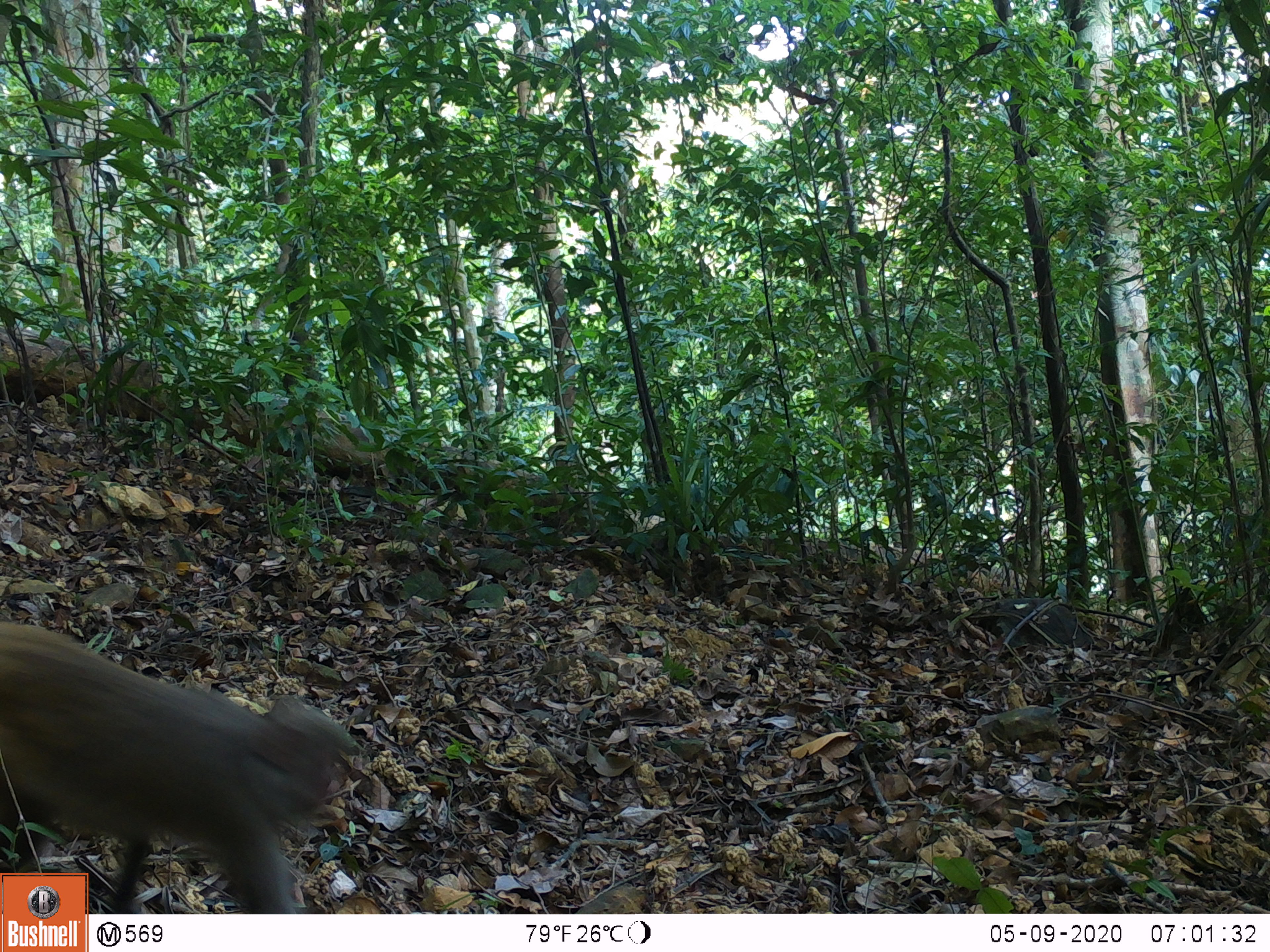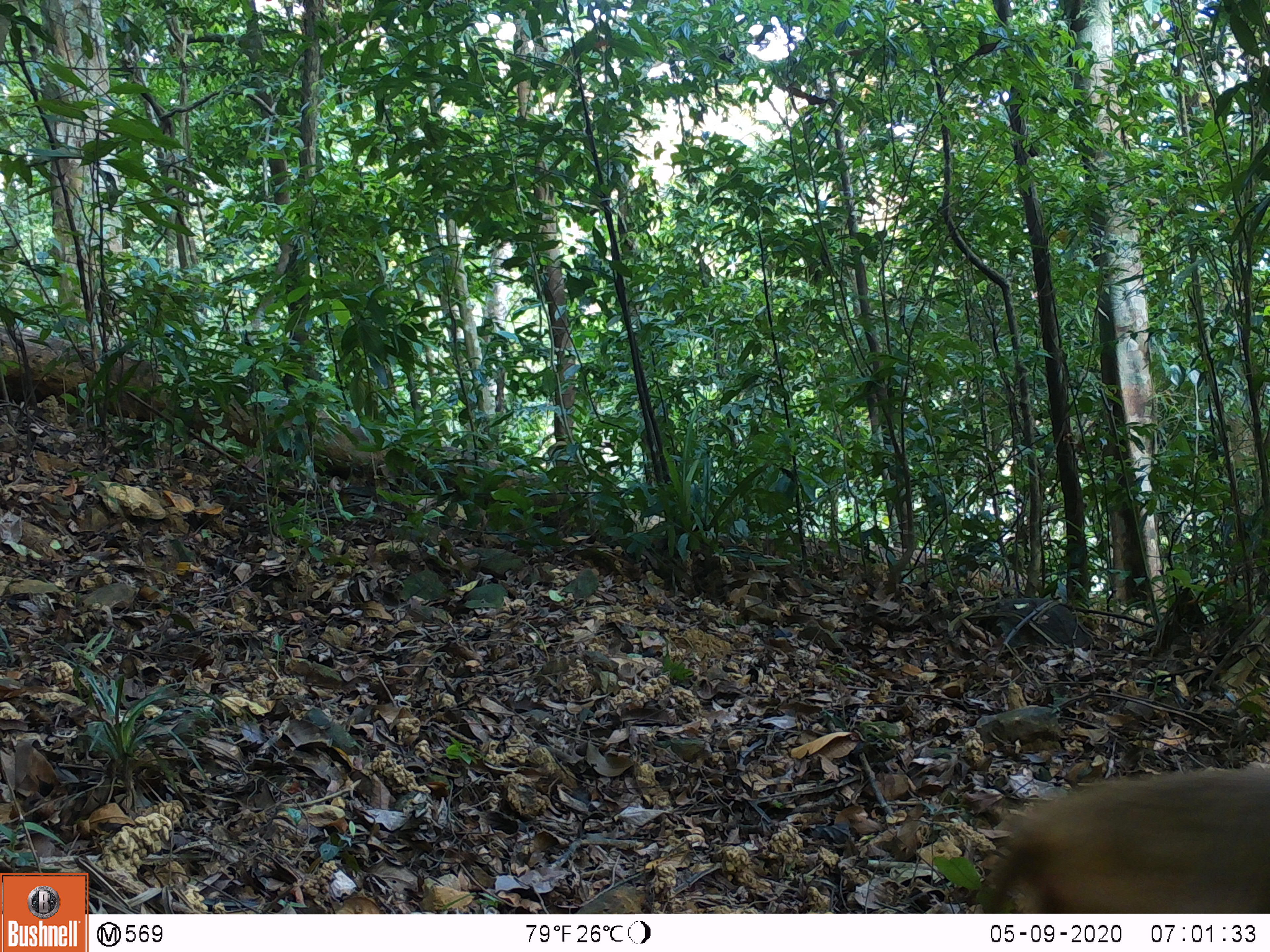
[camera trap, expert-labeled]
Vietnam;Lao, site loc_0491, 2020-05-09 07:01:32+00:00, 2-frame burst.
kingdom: Animalia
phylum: Chordata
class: Mammalia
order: Primates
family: Cercopithecidae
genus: Macaca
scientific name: Macaca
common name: macaques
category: assam or rhesus macaque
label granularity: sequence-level